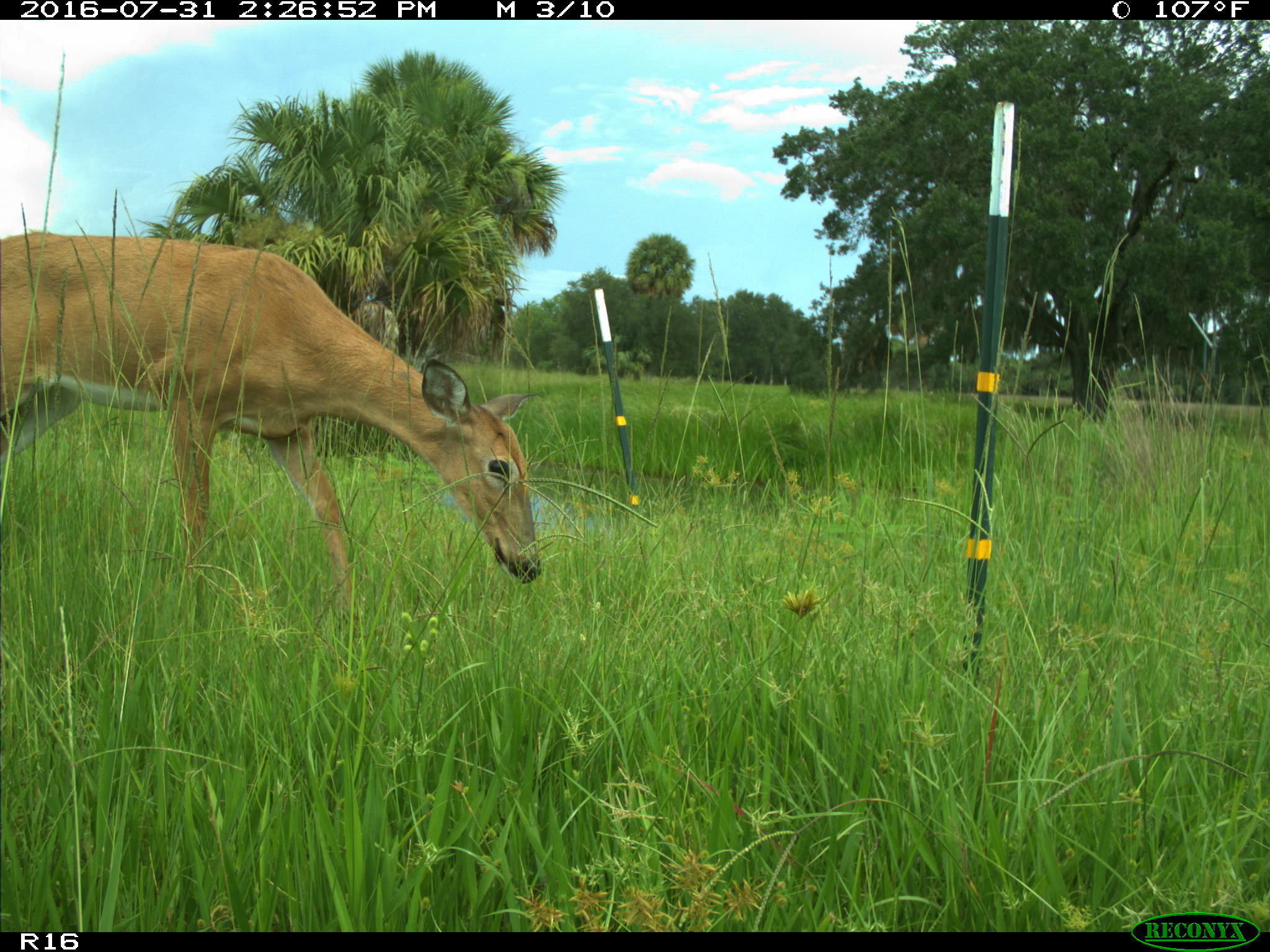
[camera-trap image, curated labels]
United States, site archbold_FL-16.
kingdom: Animalia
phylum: Chordata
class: Mammalia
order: Artiodactyla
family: Cervidae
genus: Odocoileus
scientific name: Odocoileus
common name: deer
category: unidentified deer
Unidentified deer (deer) (Odocoileus).